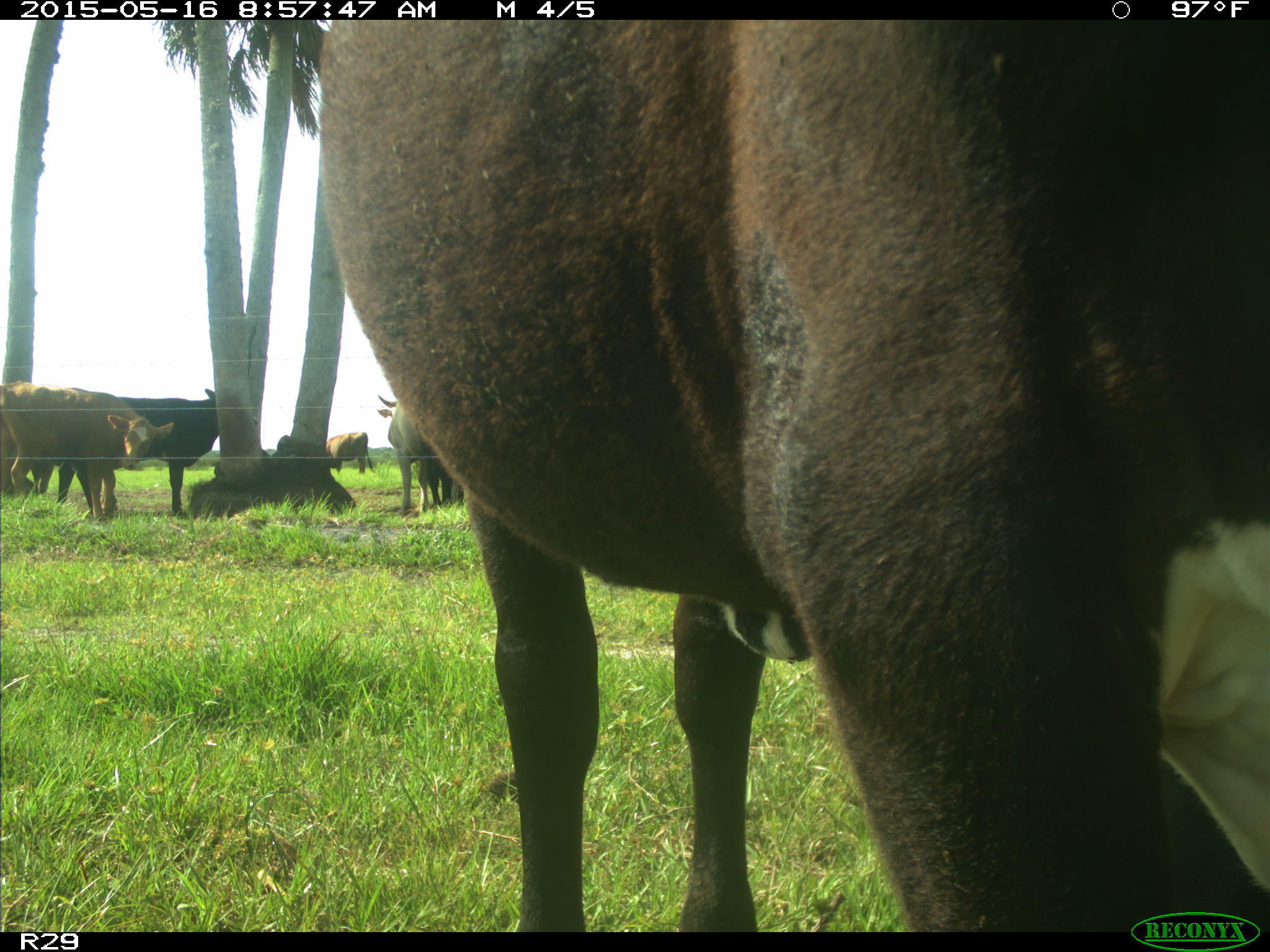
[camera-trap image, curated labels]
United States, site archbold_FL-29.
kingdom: Animalia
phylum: Chordata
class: Mammalia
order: Artiodactyla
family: Bovidae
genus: Bos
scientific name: Bos taurus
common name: domestic cow